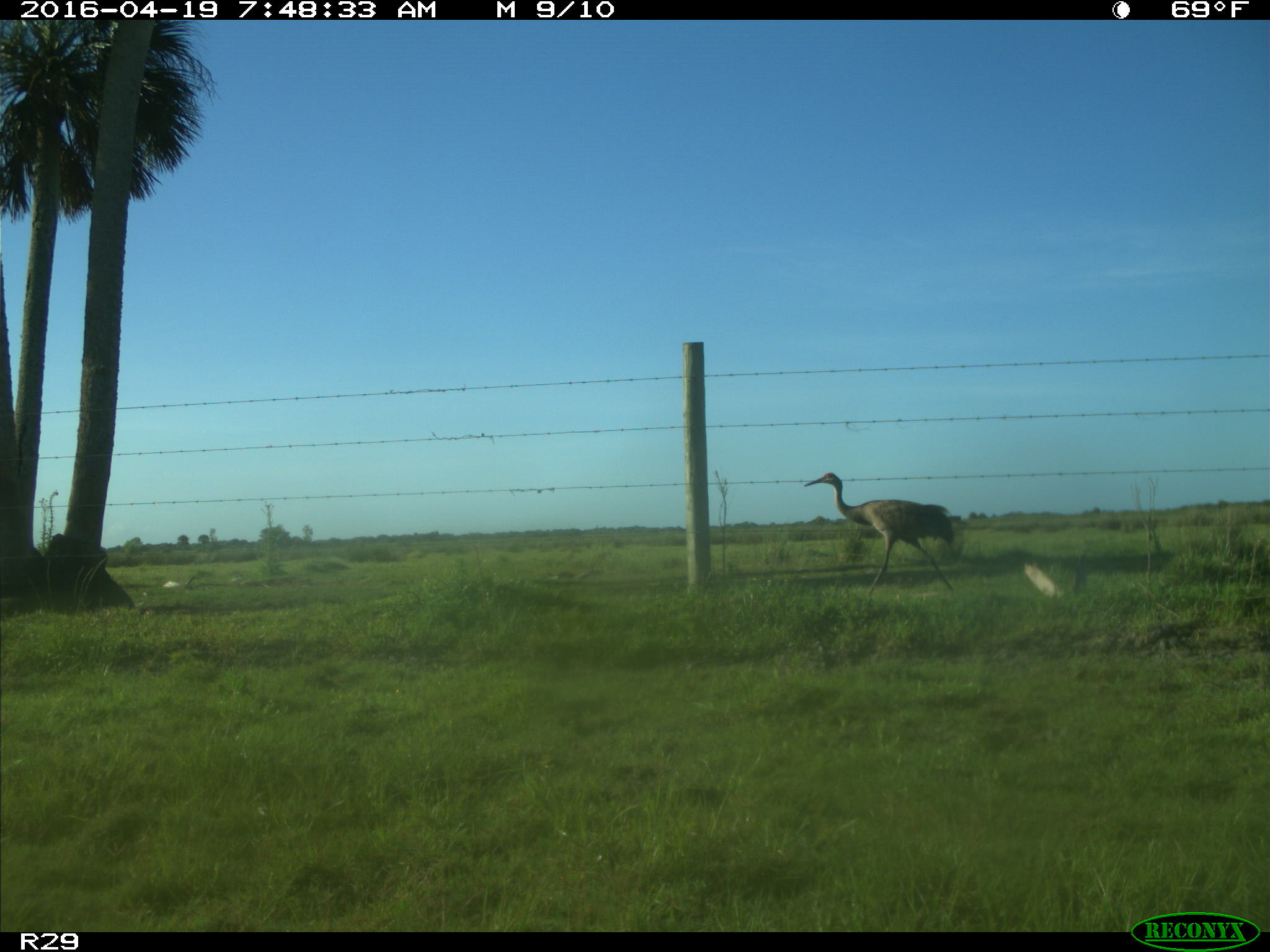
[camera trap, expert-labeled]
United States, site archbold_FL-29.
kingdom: Animalia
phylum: Chordata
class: Aves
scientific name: Aves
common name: birds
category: unidentified bird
Unidentified bird (birds) (Aves).